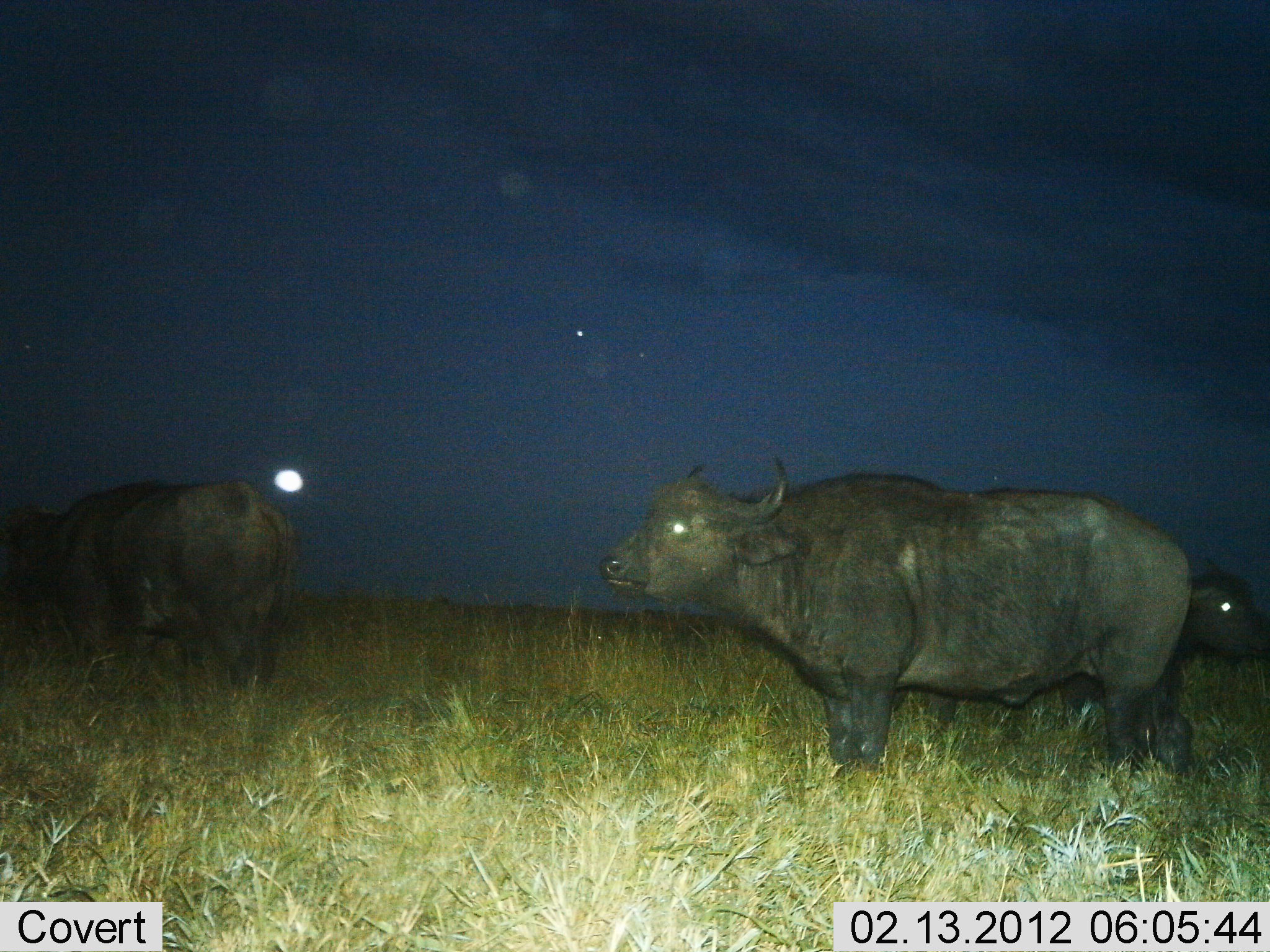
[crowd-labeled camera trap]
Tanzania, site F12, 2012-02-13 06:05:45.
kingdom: Animalia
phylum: Chordata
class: Mammalia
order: Artiodactyla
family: Bovidae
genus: Syncerus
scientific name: Syncerus caffer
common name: cape buffalo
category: buffalo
Buffalo (cape buffalo) (Syncerus caffer), count 3. Behavior (volunteer vote fractions): standing 95%, resting 0%, moving 5%, interacting 0%. Young present (vote fraction): 35%. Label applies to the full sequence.